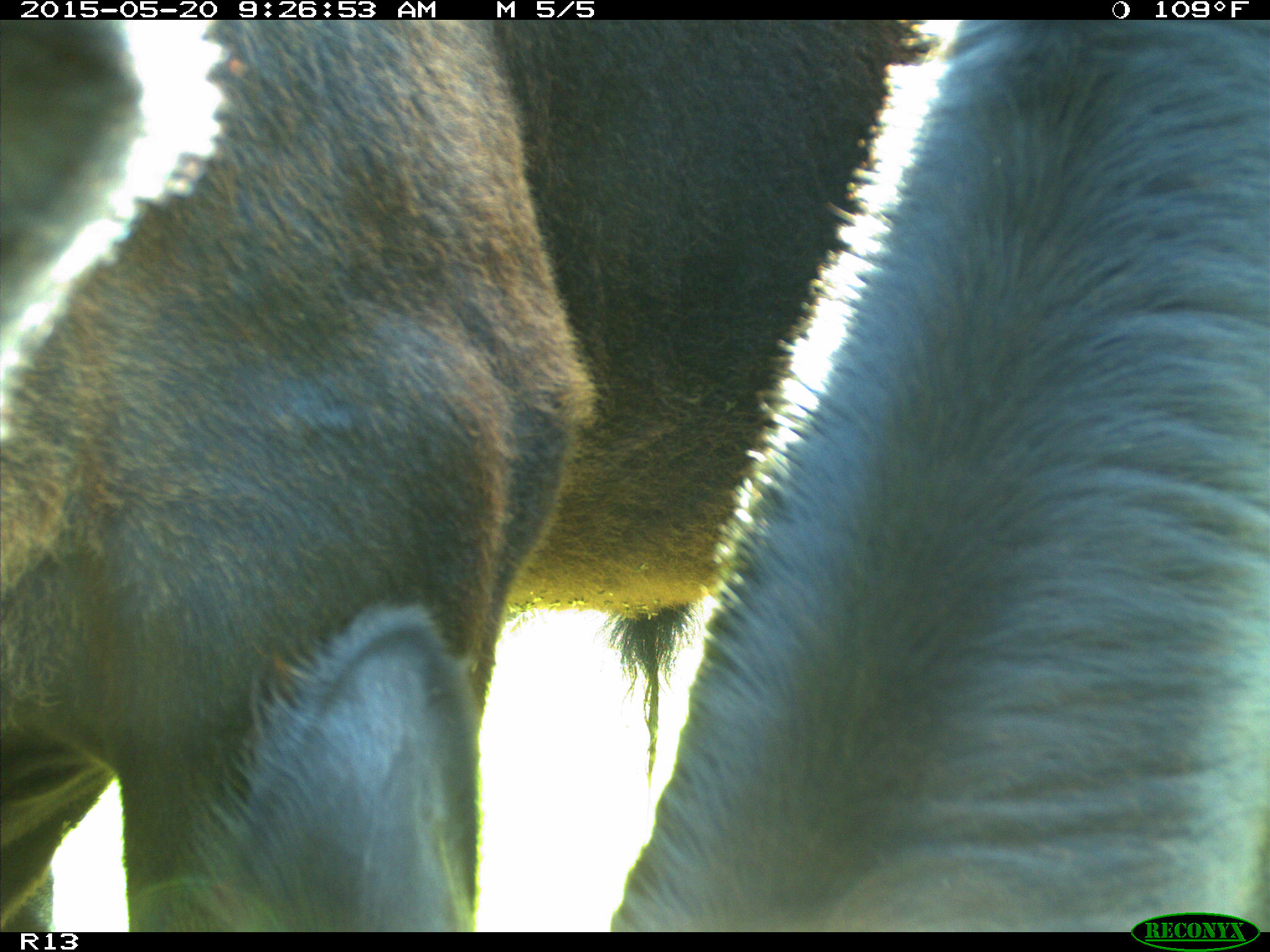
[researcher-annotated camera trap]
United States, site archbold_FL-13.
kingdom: Animalia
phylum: Chordata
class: Mammalia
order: Artiodactyla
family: Bovidae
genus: Bos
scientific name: Bos taurus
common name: domestic cow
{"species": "Bos taurus (domestic cow)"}